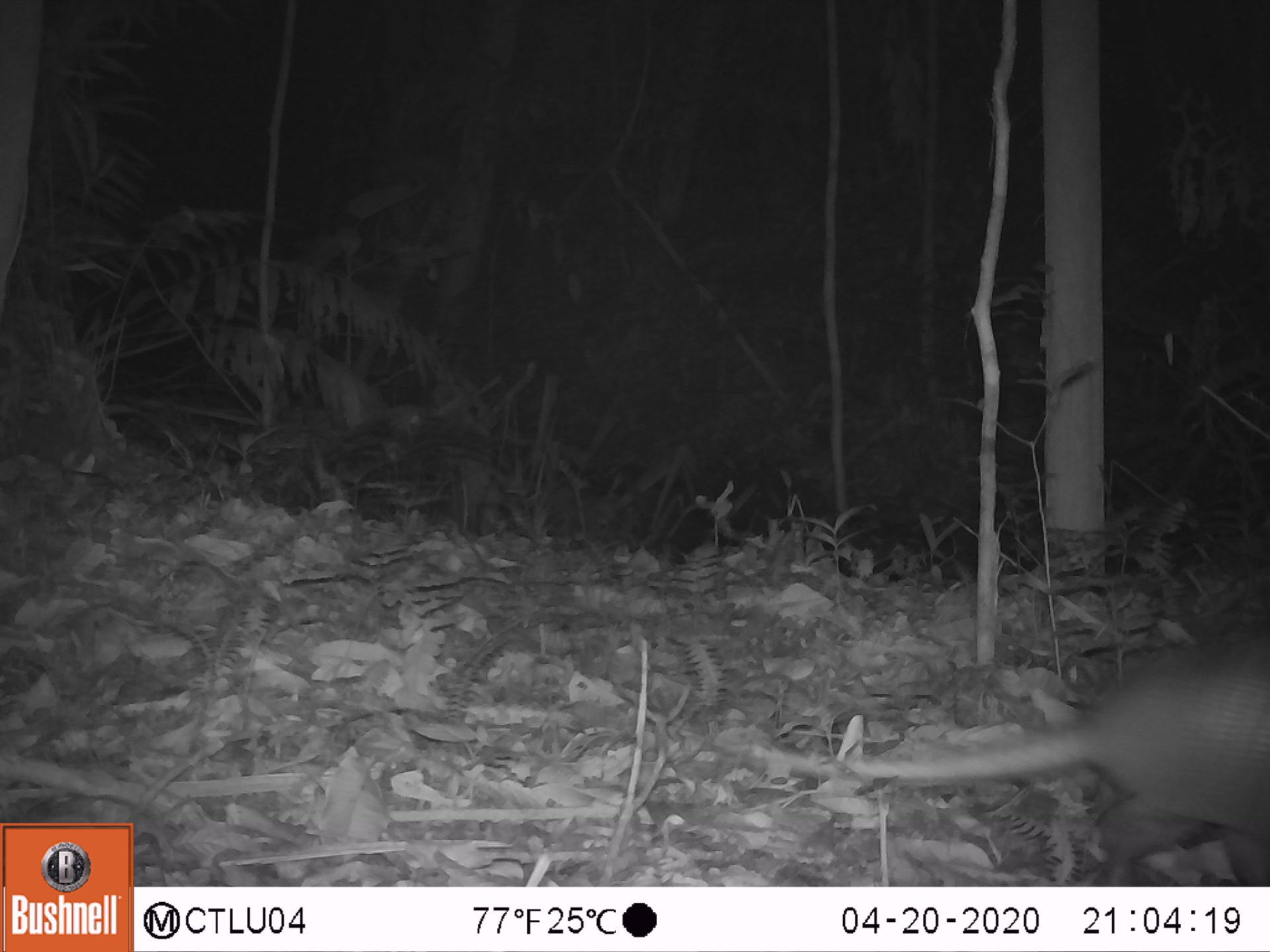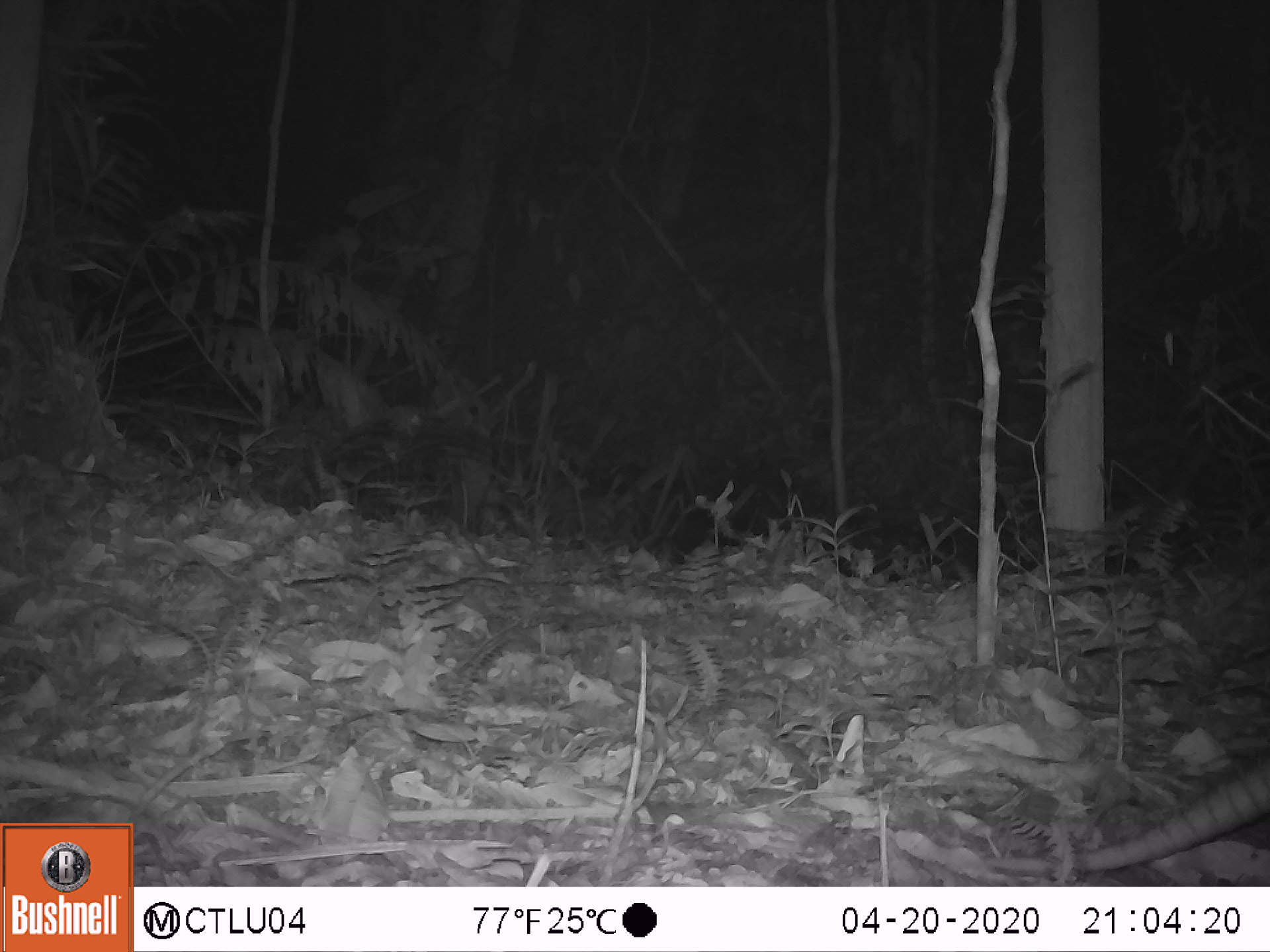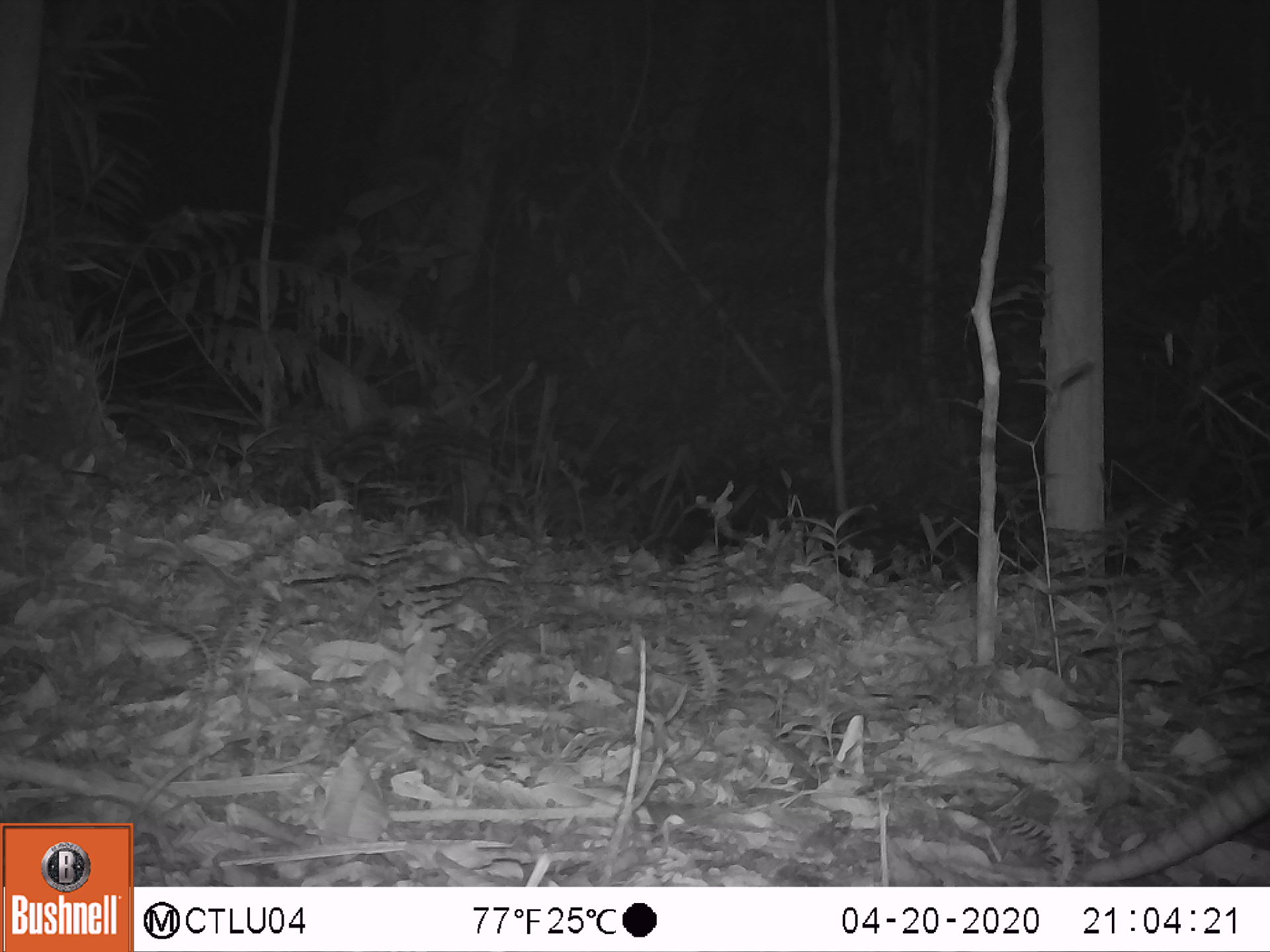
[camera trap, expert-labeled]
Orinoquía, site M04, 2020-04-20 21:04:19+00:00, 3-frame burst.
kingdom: Animalia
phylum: Chordata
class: Mammalia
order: Cingulata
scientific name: Cingulata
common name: armadillo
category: unknown armadillo